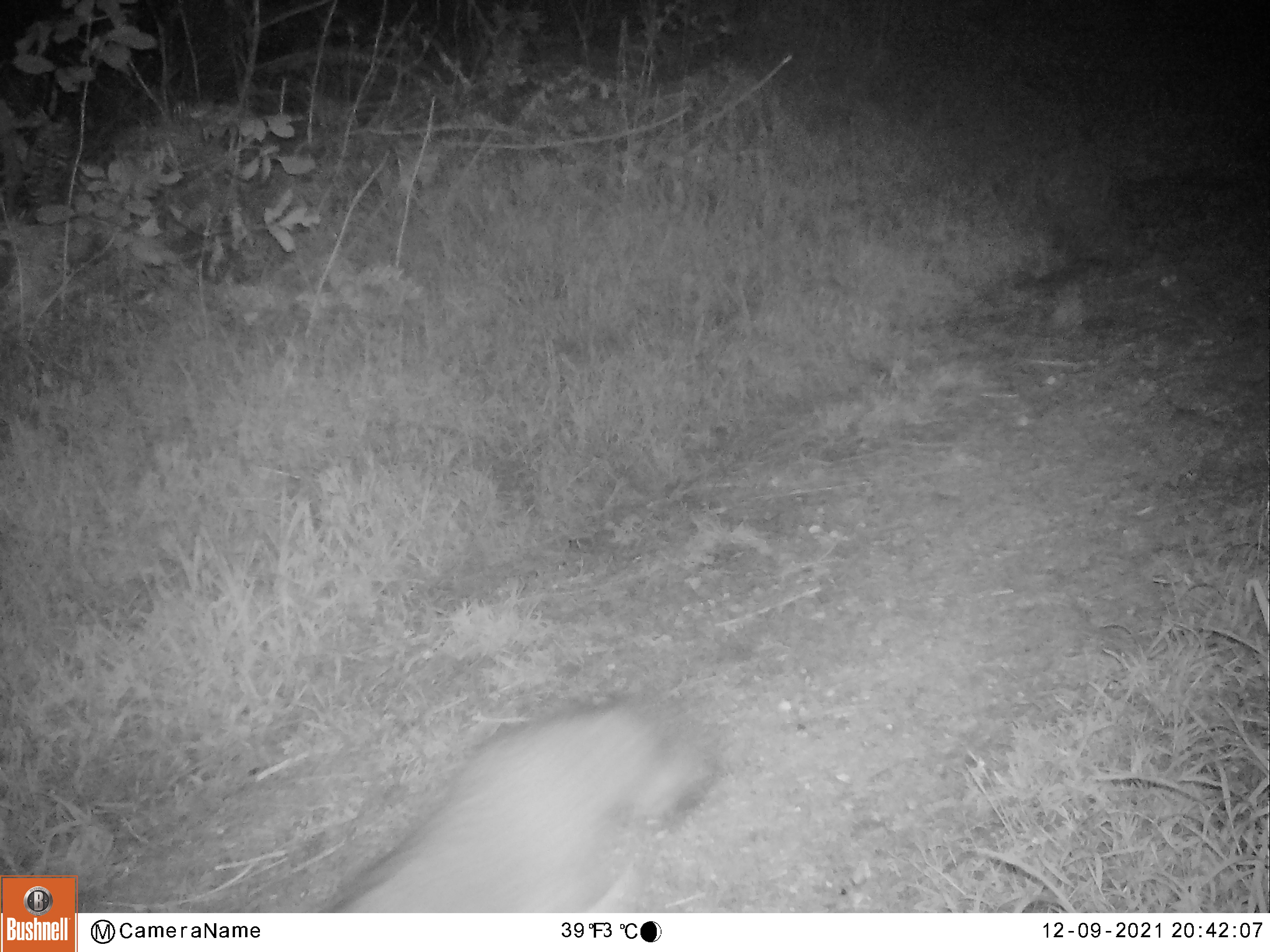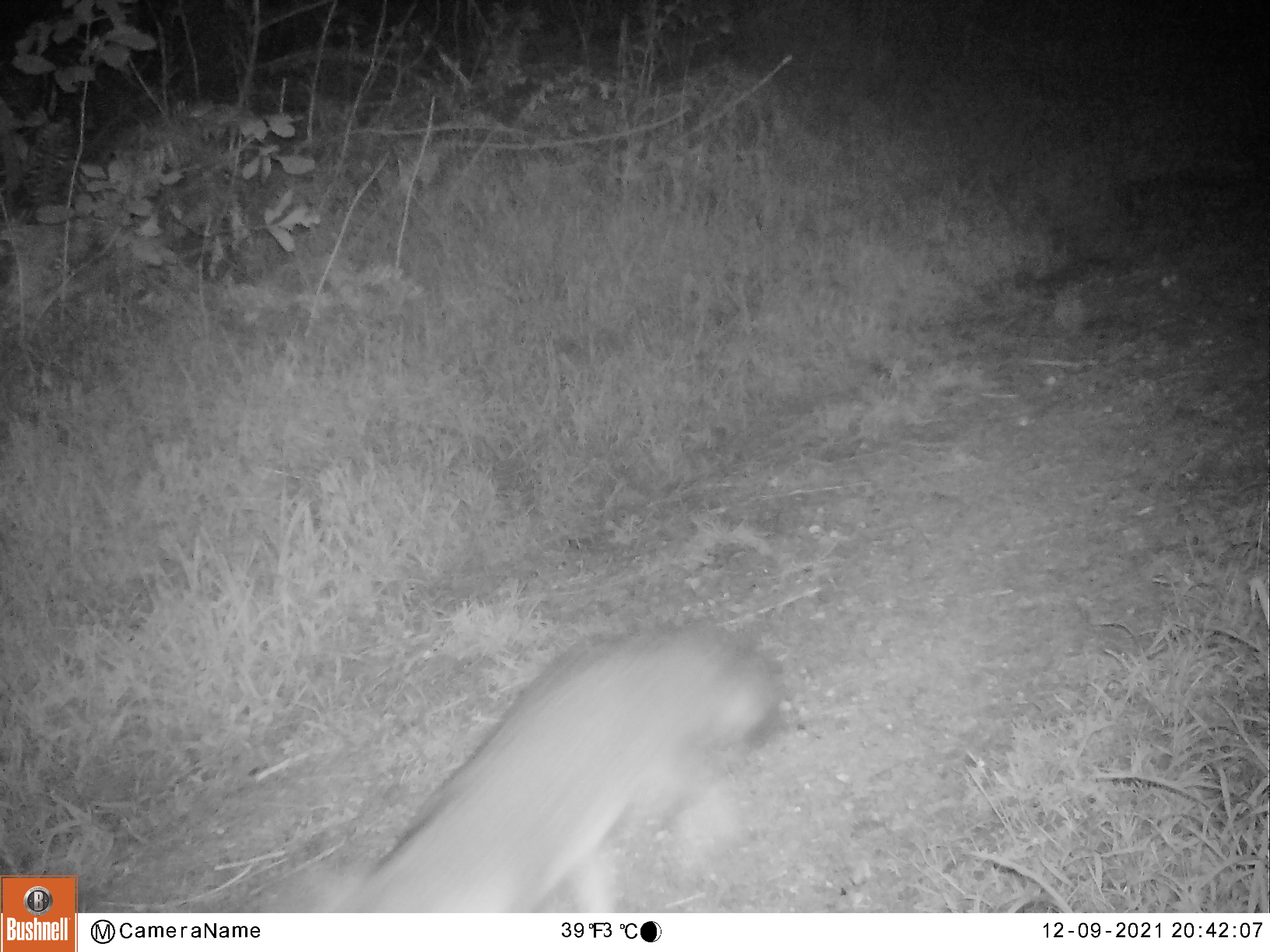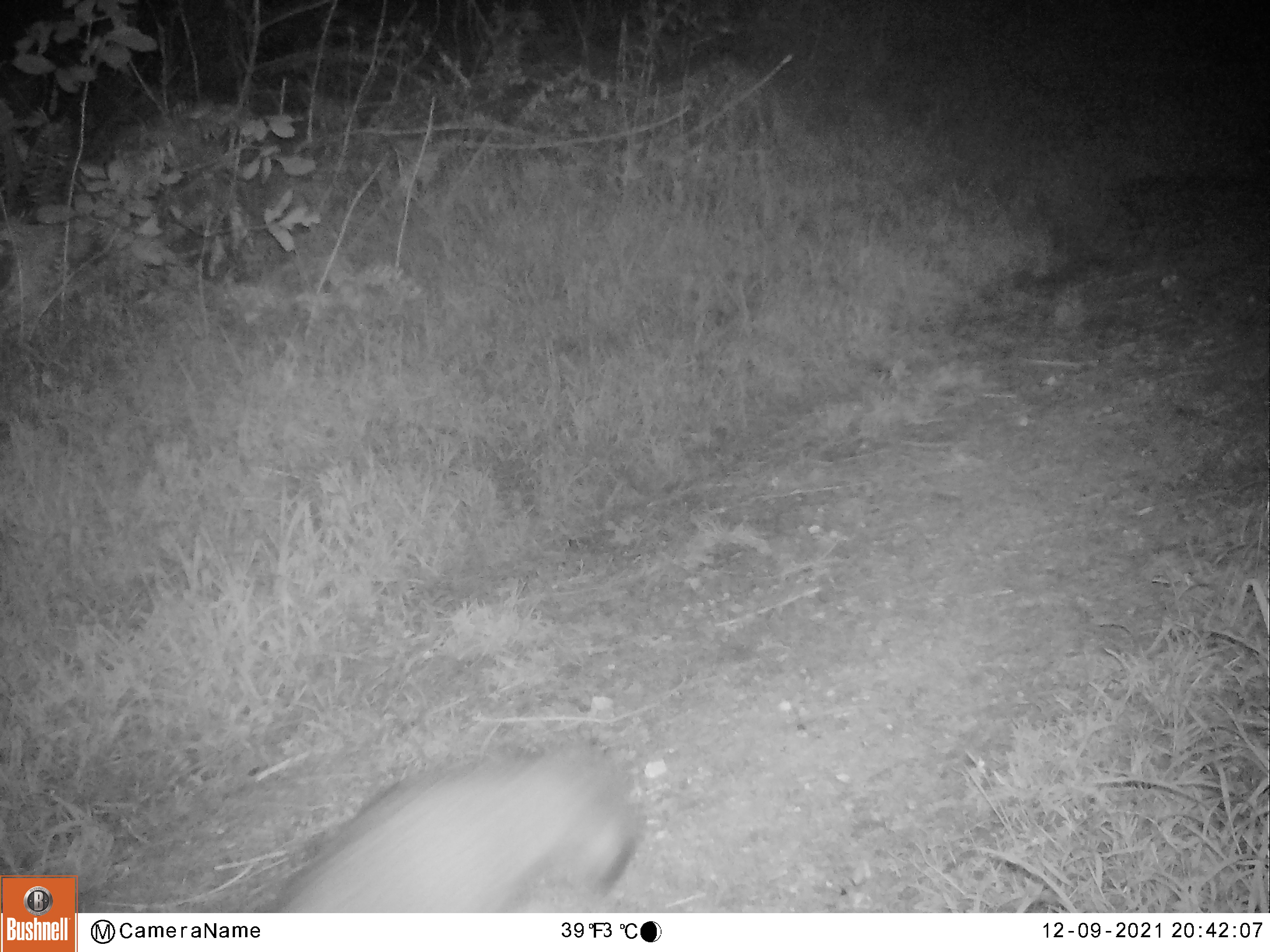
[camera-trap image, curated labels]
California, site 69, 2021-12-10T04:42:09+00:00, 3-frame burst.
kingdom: Animalia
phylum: Chordata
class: Mammalia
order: Carnivora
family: Canidae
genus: Urocyon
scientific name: Urocyon cinereoargenteus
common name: gray fox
Gray fox (Urocyon cinereoargenteus).